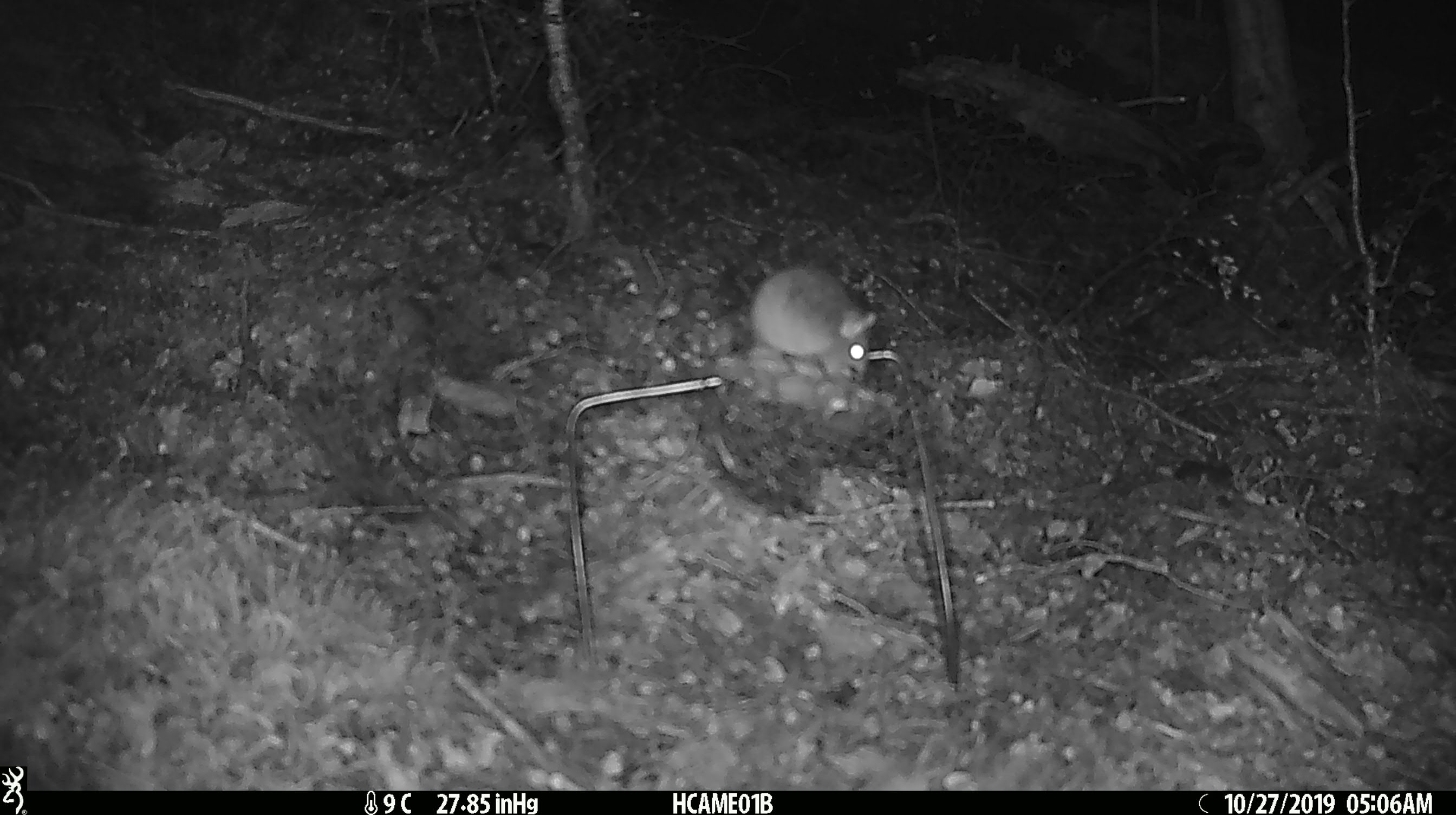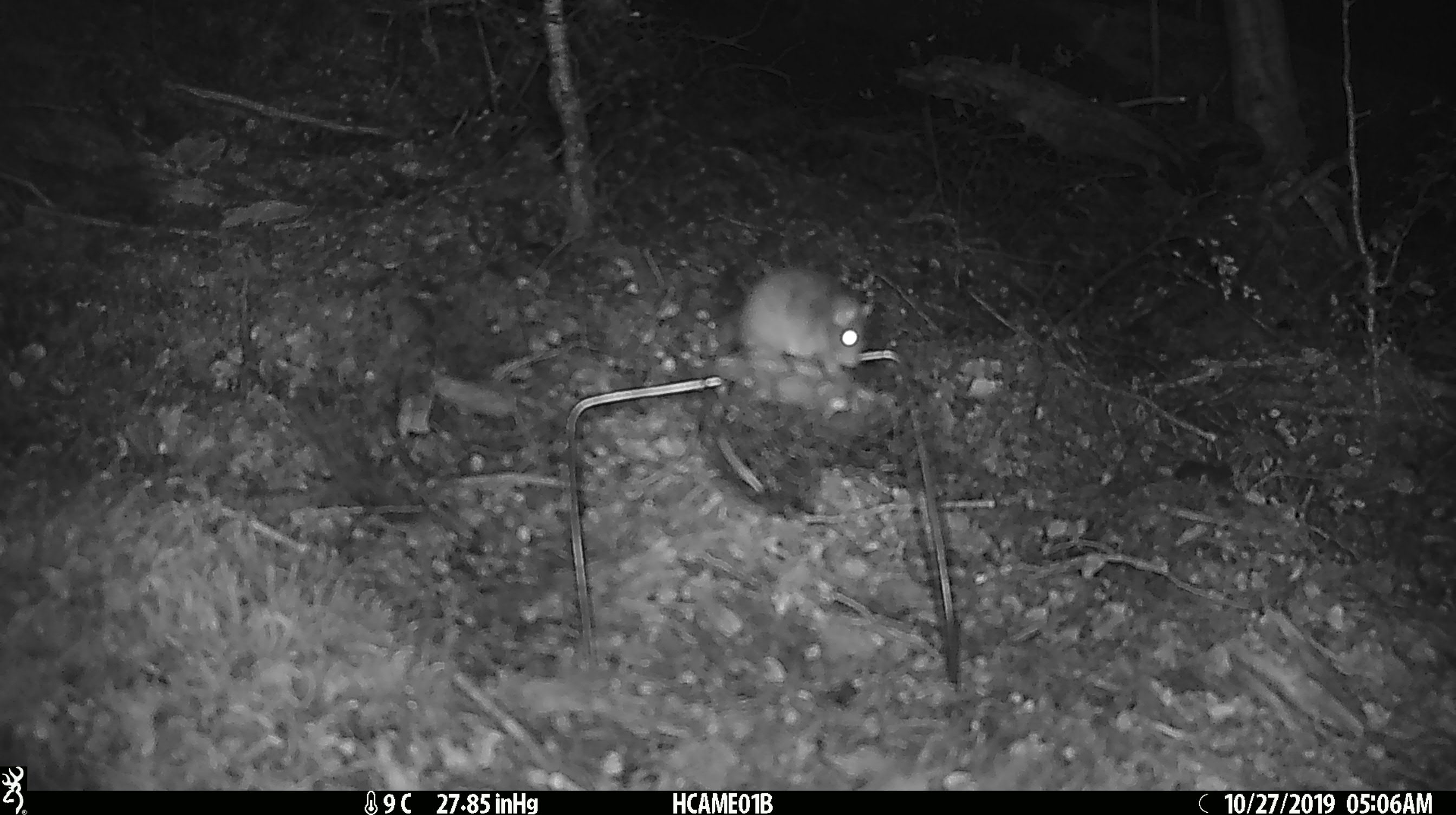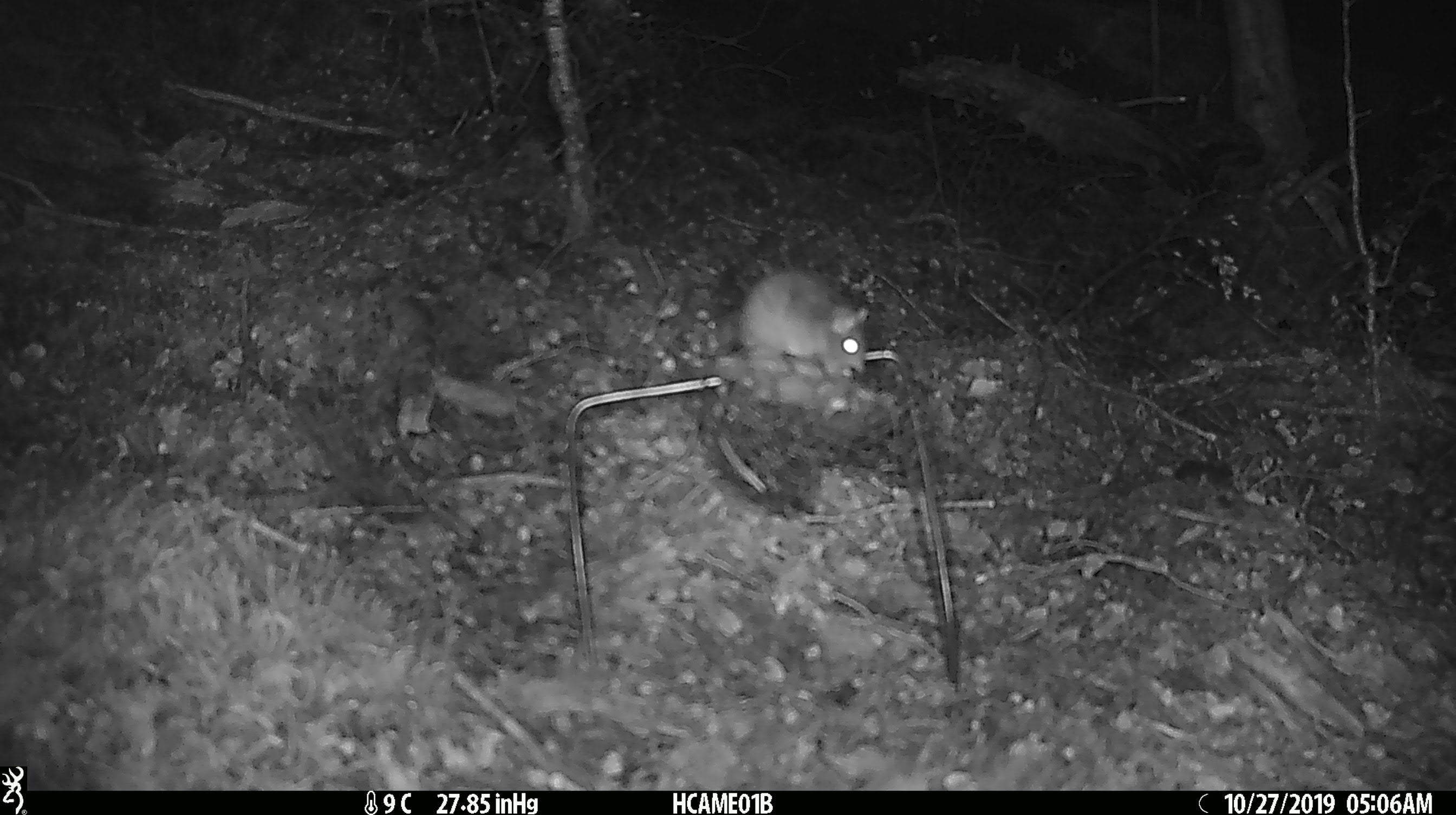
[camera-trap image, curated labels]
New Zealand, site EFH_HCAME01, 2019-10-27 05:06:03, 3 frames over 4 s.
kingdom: Animalia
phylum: Chordata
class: Mammalia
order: Rodentia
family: Muridae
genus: Mus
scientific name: Mus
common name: mouse